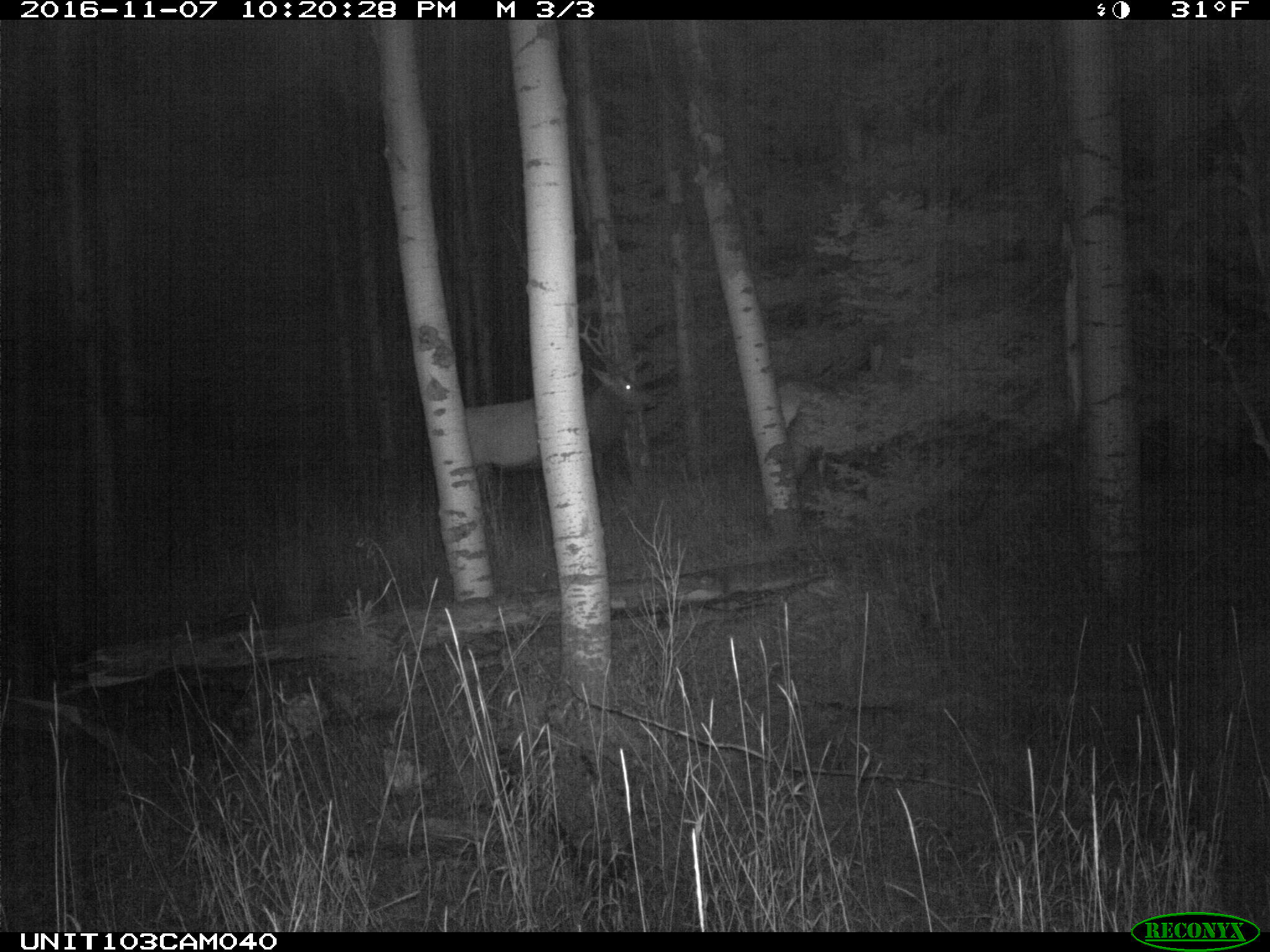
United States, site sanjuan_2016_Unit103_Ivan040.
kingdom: Animalia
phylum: Chordata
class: Mammalia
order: Artiodactyla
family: Cervidae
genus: Cervus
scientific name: Cervus elaphus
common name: red deer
Cervus elaphus (red deer).